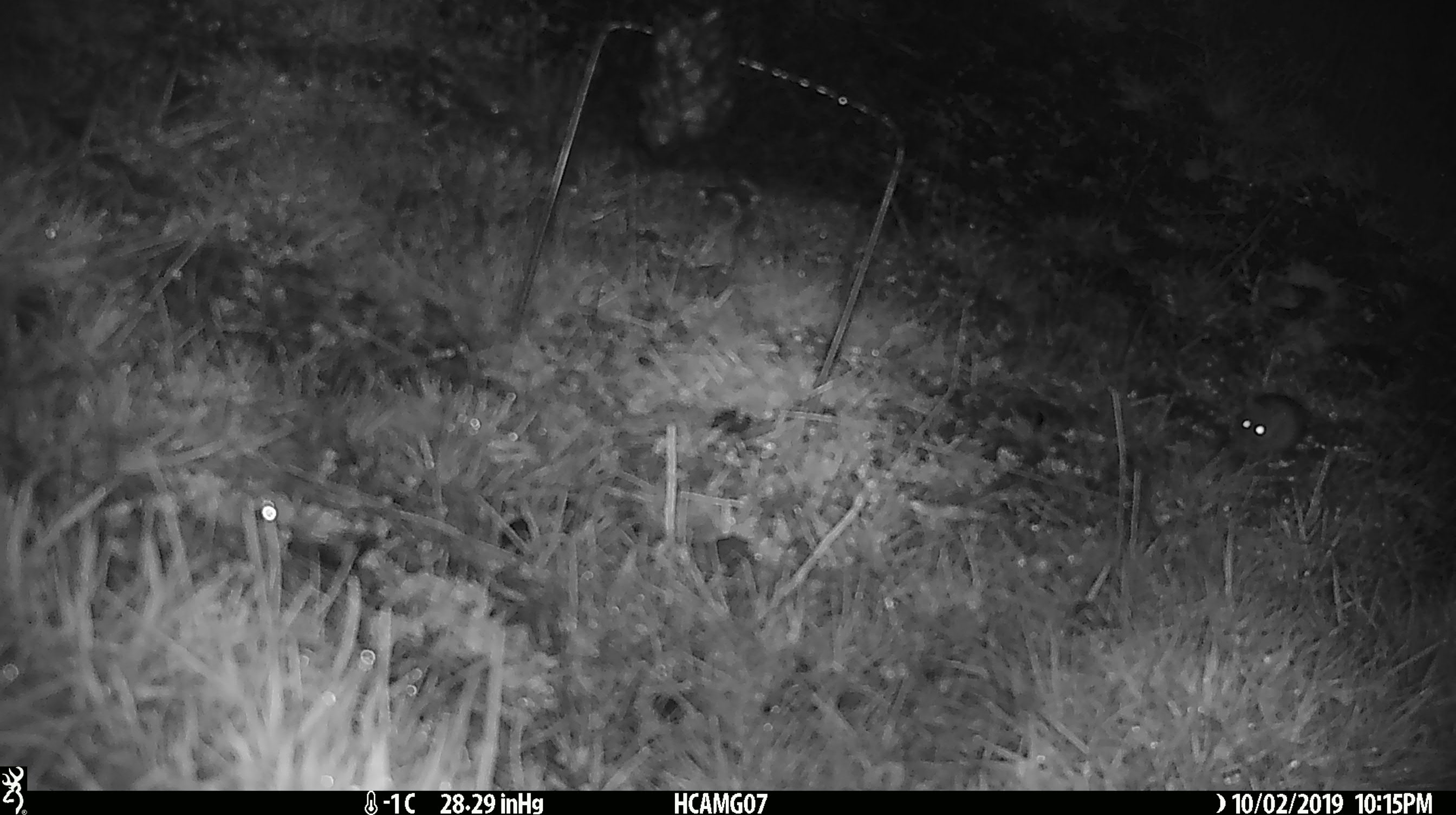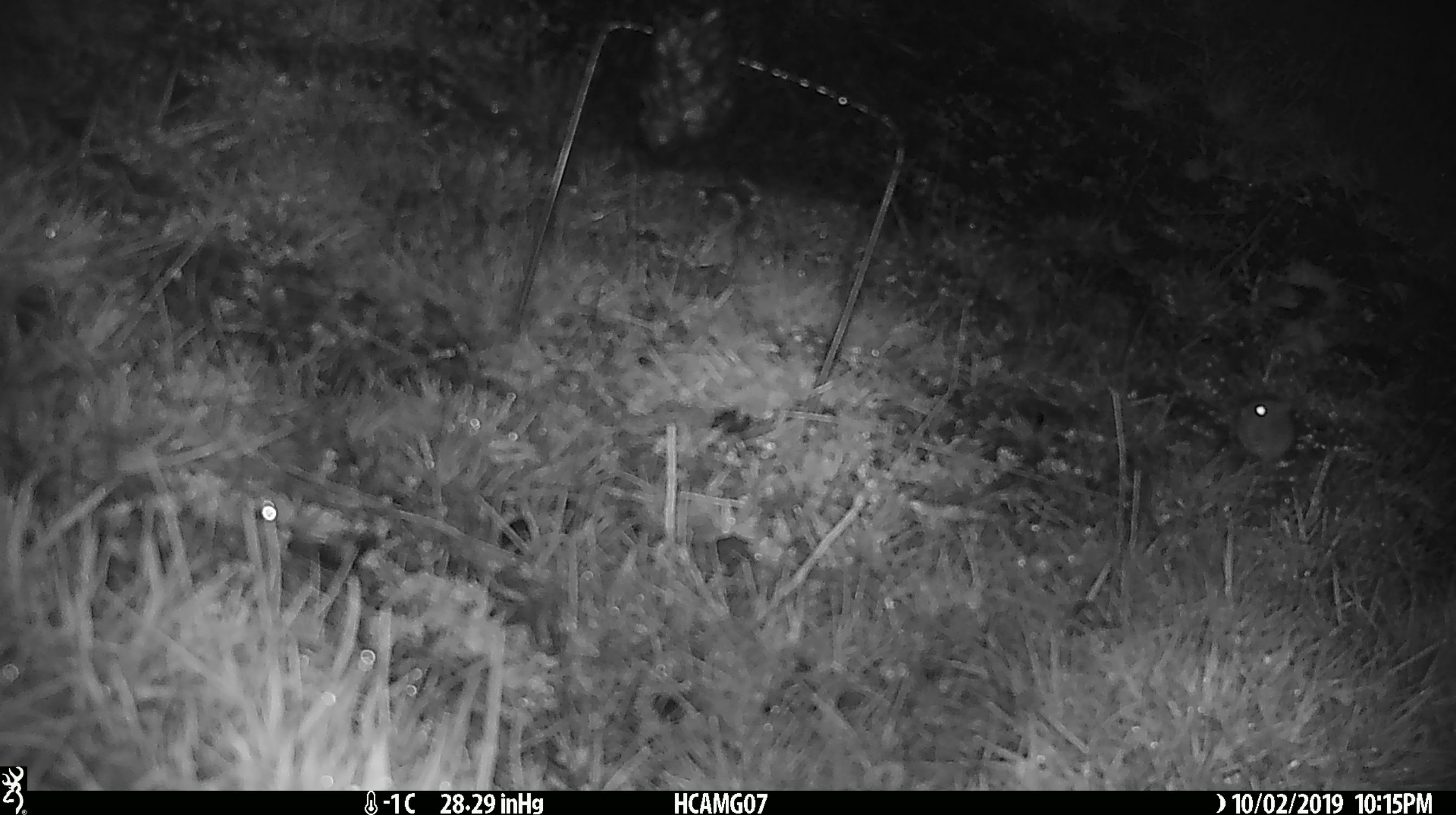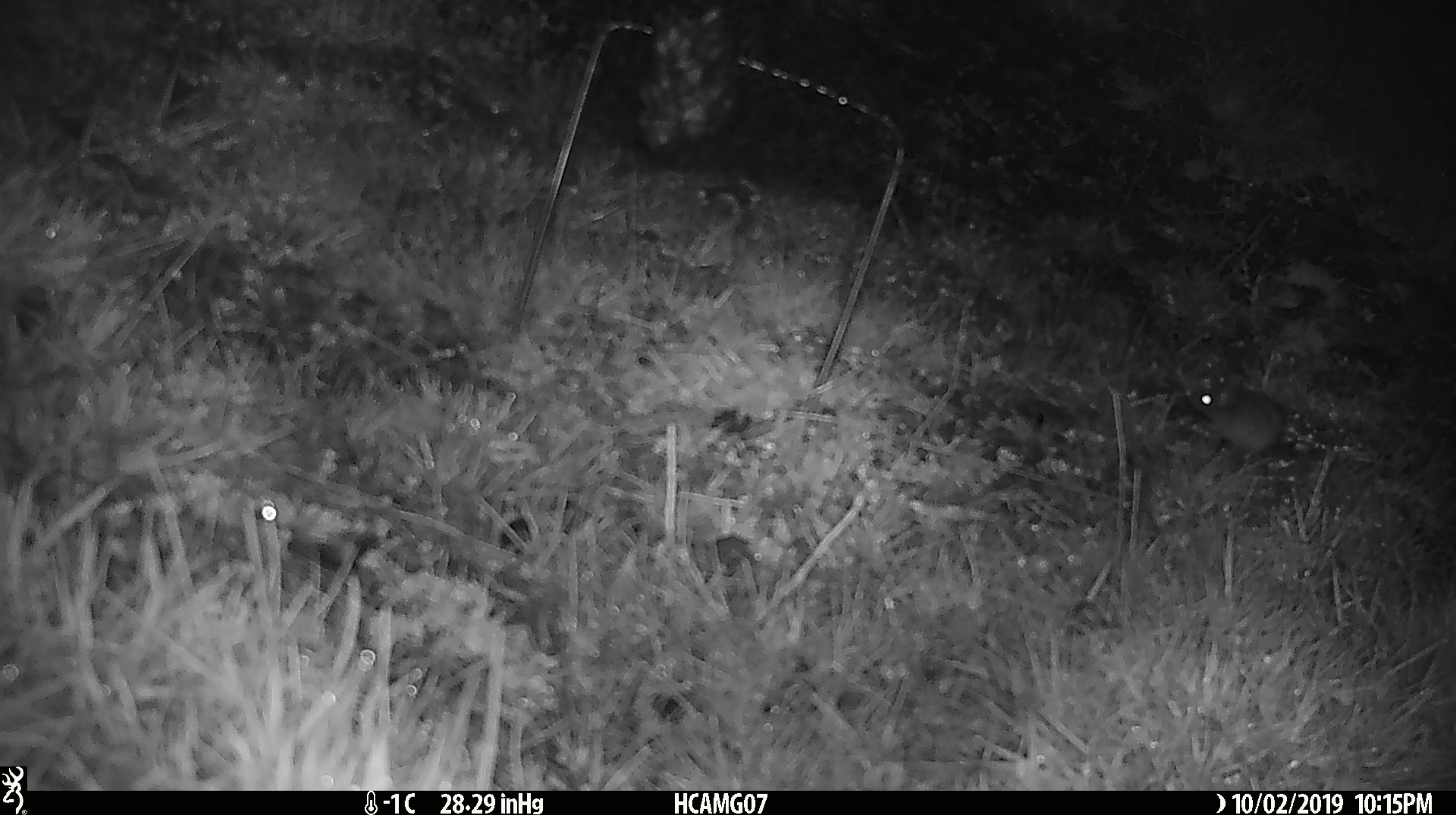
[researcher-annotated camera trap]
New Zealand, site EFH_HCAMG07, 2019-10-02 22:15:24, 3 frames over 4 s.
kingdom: Animalia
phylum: Chordata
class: Mammalia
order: Rodentia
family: Muridae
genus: Mus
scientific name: Mus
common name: mouse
Mouse (Mus).